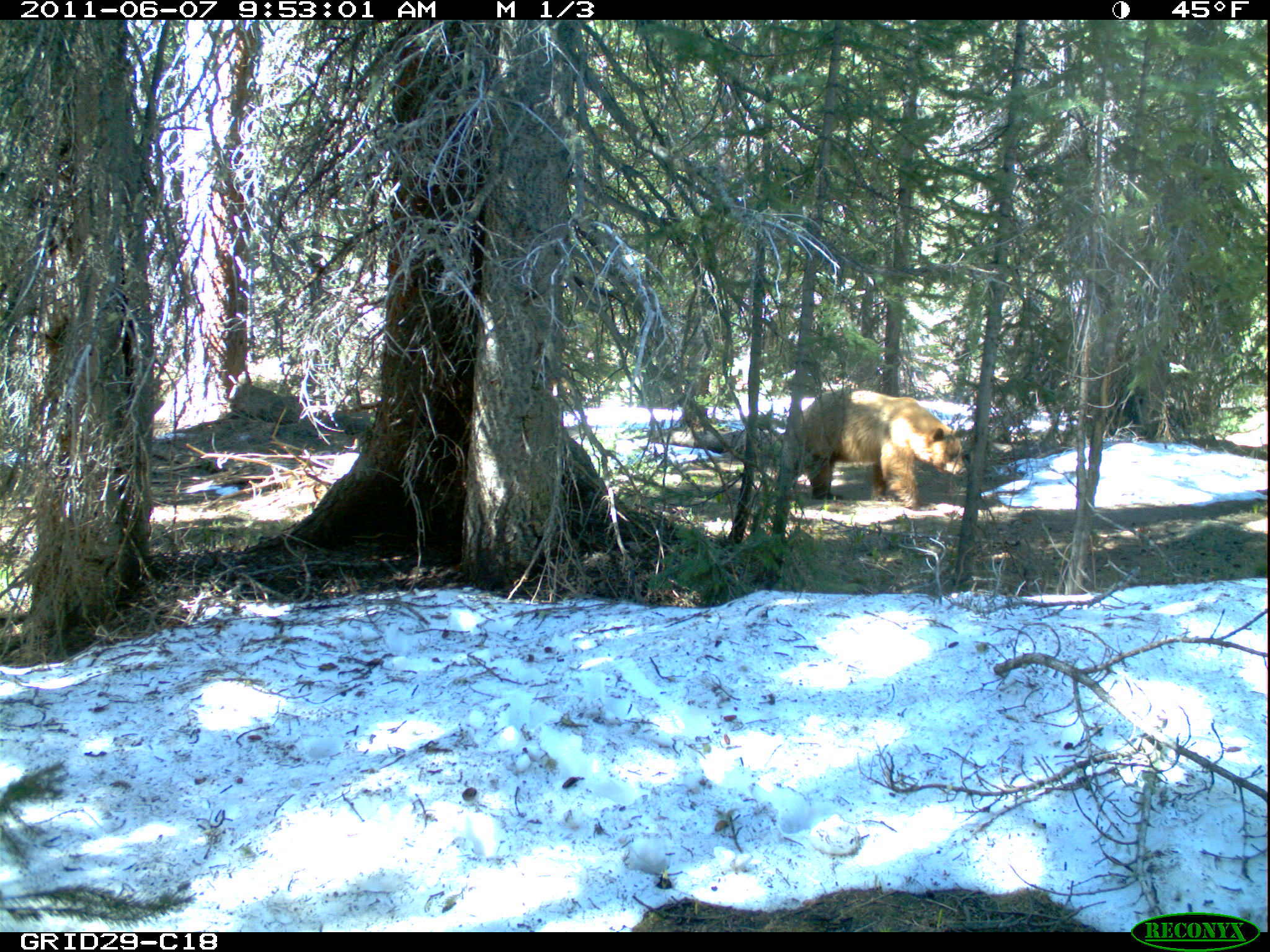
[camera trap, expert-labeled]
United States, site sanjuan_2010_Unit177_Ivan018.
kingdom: Animalia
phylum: Chordata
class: Mammalia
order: Carnivora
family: Ursidae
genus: Ursus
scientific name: Ursus americanus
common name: american black bear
Ursus americanus (american black bear).